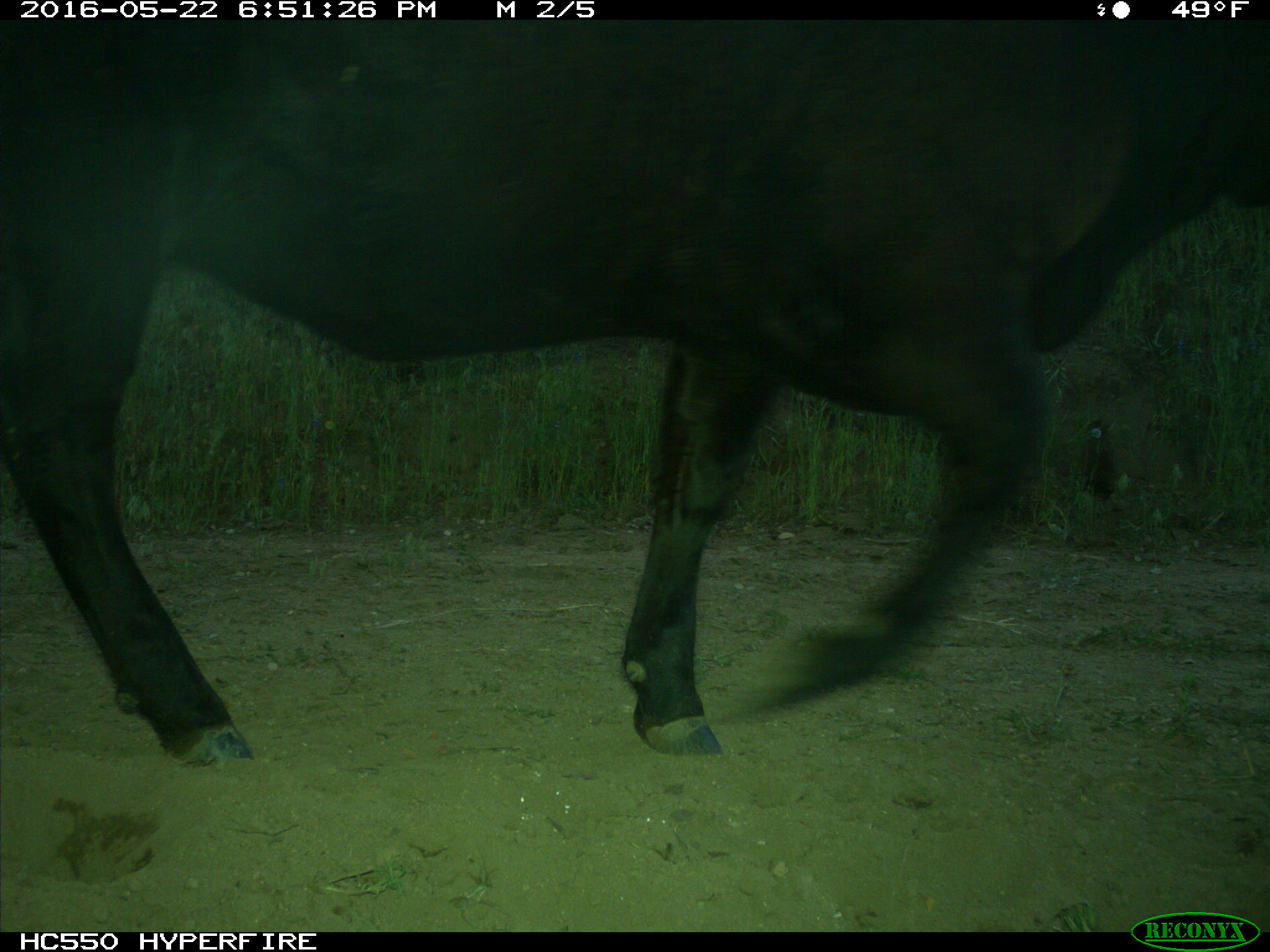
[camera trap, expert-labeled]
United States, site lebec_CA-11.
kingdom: Animalia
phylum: Chordata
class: Mammalia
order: Artiodactyla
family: Bovidae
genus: Bos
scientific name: Bos taurus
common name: domestic cow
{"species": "Bos taurus (domestic cow)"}